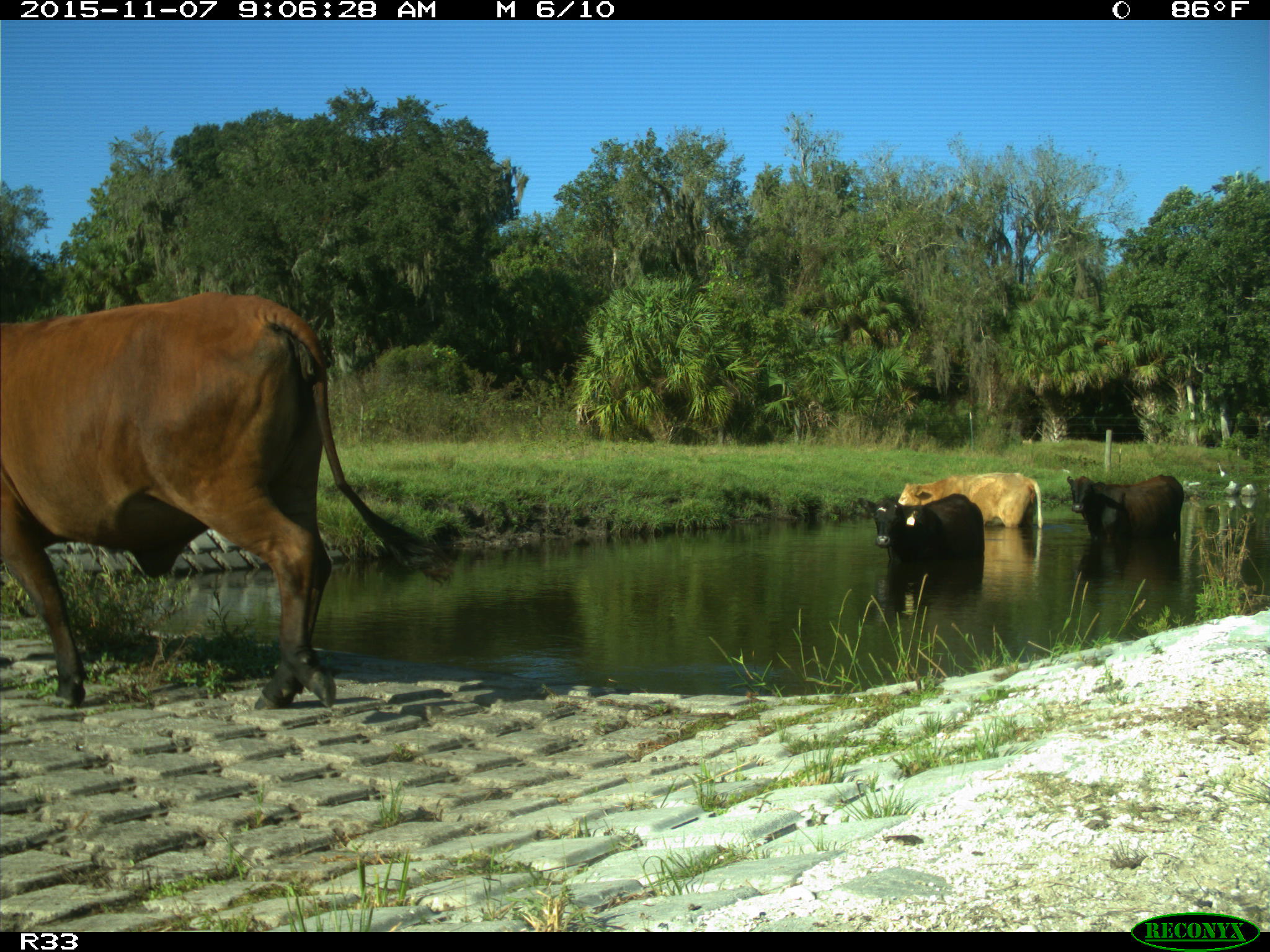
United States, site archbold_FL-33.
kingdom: Animalia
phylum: Chordata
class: Mammalia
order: Artiodactyla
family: Bovidae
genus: Bos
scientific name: Bos taurus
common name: domestic cow